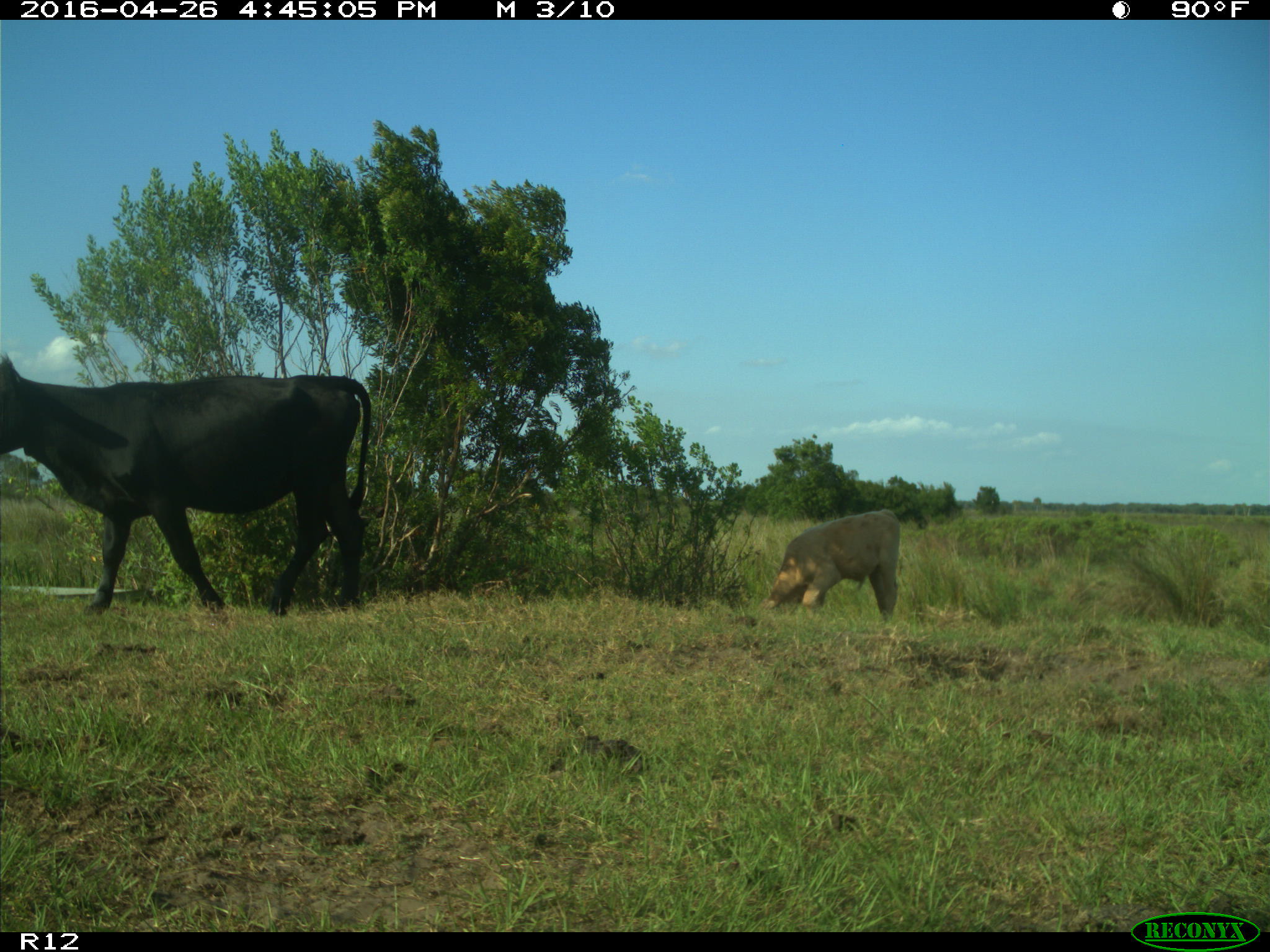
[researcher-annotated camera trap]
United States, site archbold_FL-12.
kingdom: Animalia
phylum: Chordata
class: Mammalia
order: Artiodactyla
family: Bovidae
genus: Bos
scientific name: Bos taurus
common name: domestic cow